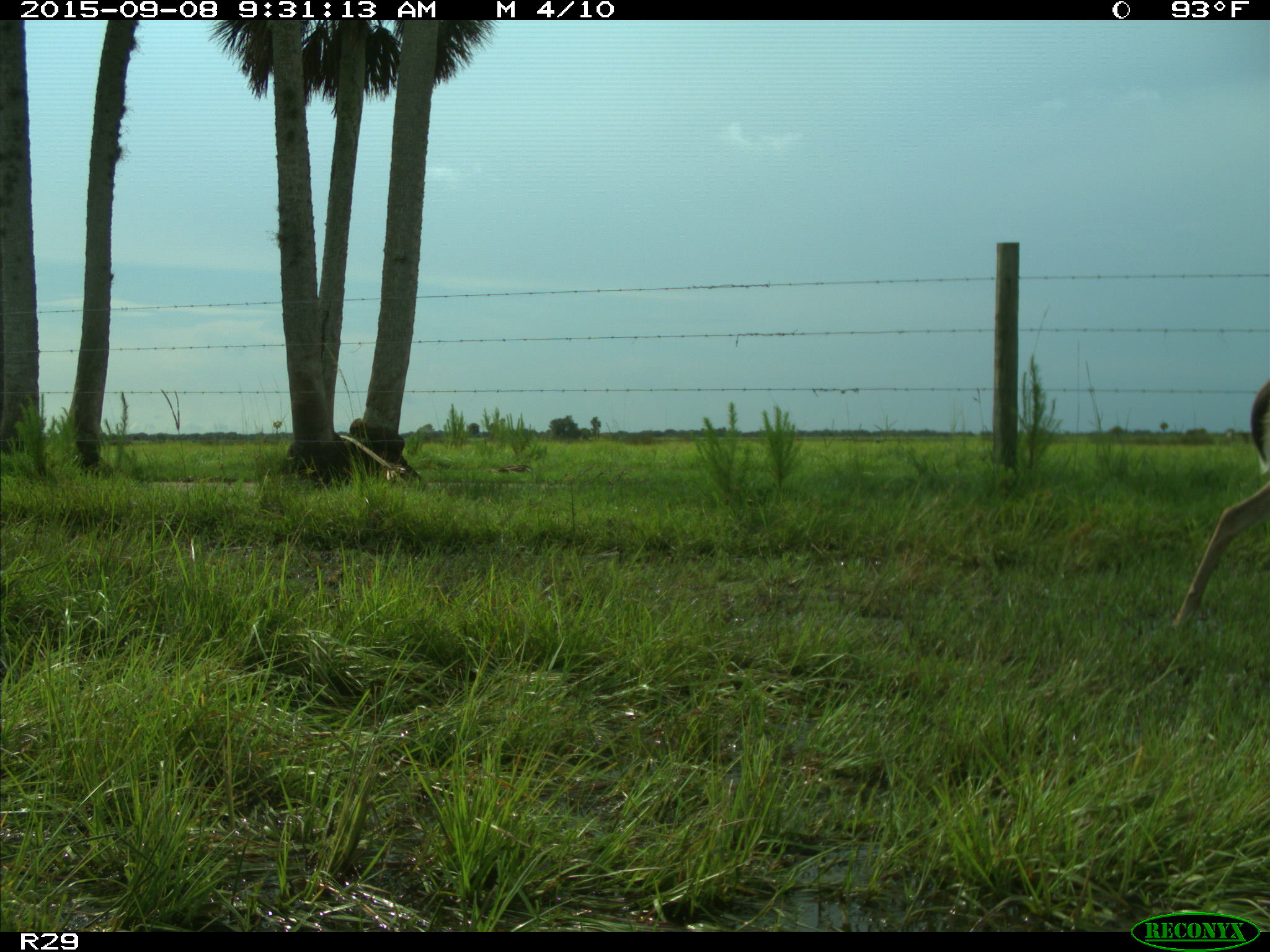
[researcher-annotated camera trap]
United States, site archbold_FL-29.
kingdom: Animalia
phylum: Chordata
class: Mammalia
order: Artiodactyla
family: Cervidae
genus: Odocoileus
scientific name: Odocoileus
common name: deer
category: unidentified deer